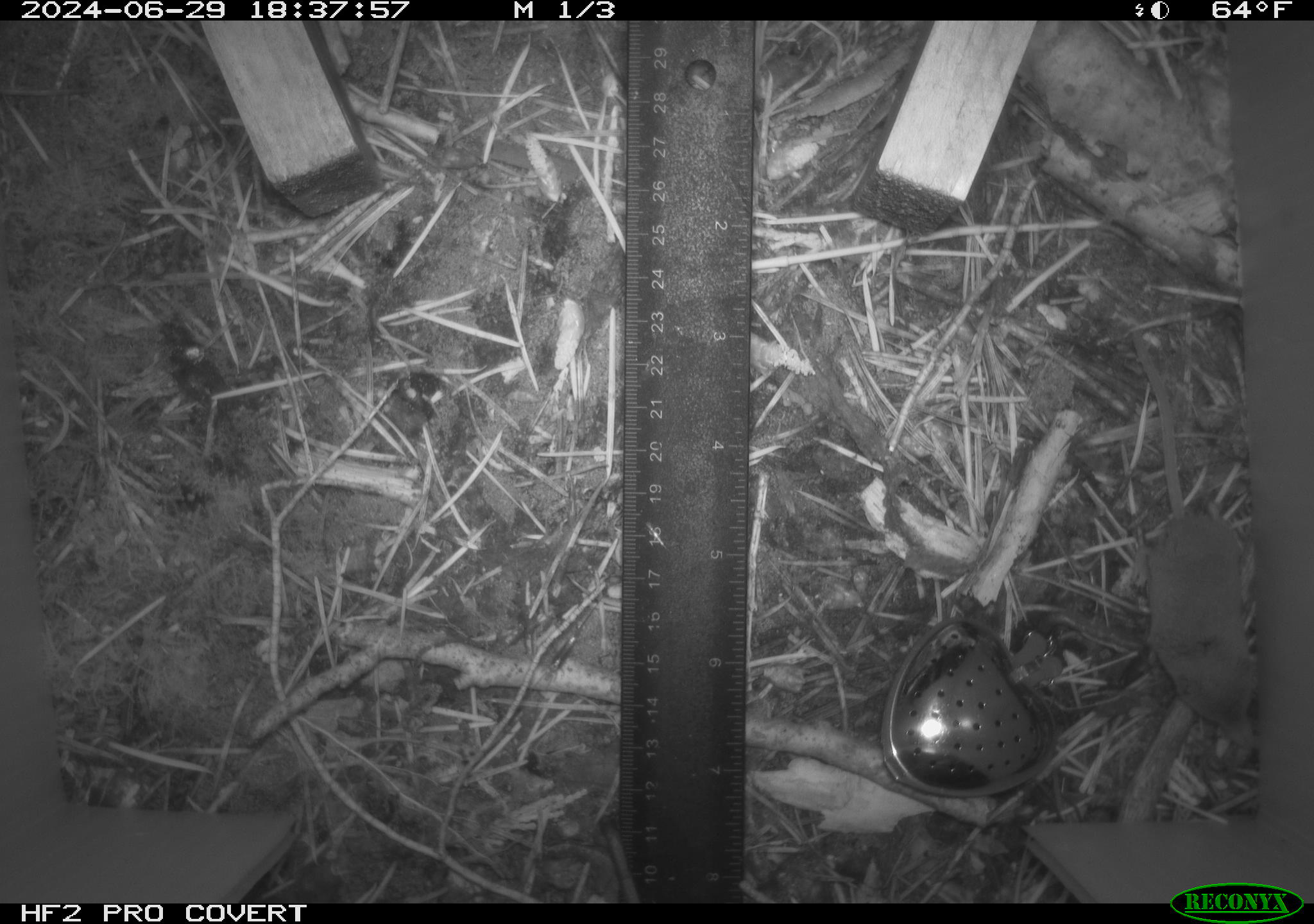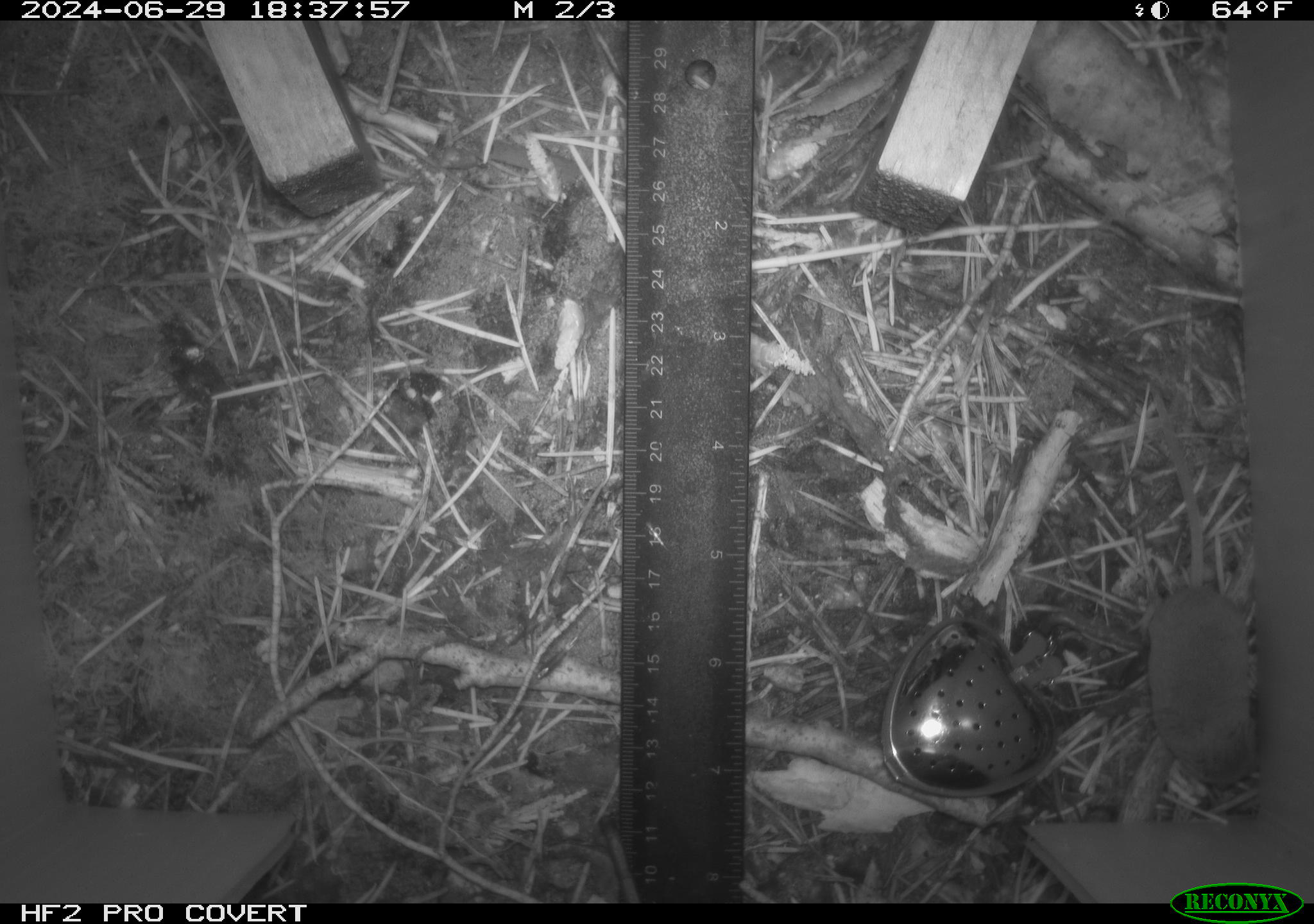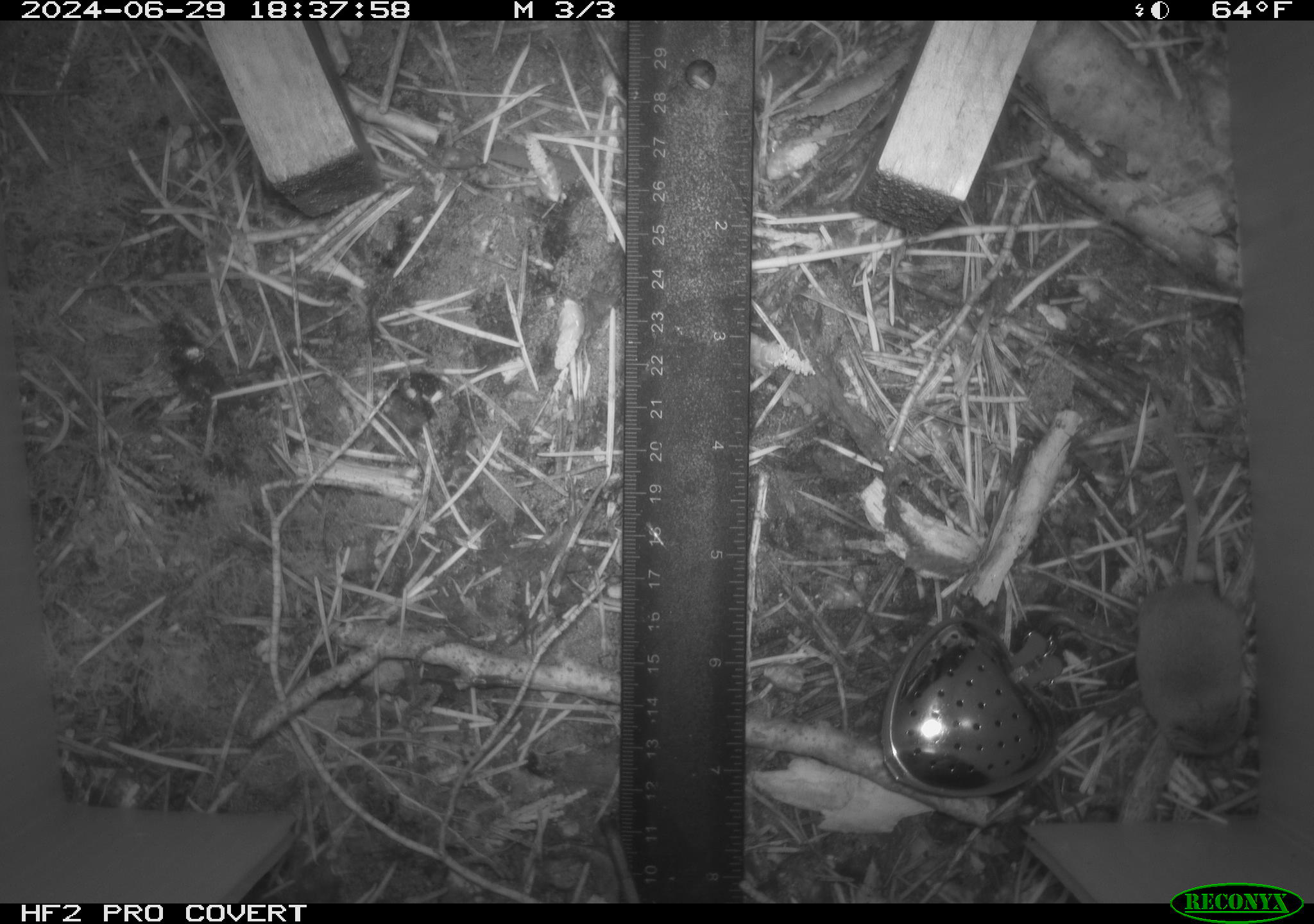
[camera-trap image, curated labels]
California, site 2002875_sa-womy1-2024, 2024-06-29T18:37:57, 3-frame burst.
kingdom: Animalia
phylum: Chordata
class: Mammalia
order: Eulipotyphla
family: Soricidae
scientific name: Soricidae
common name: shrews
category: soricidae family